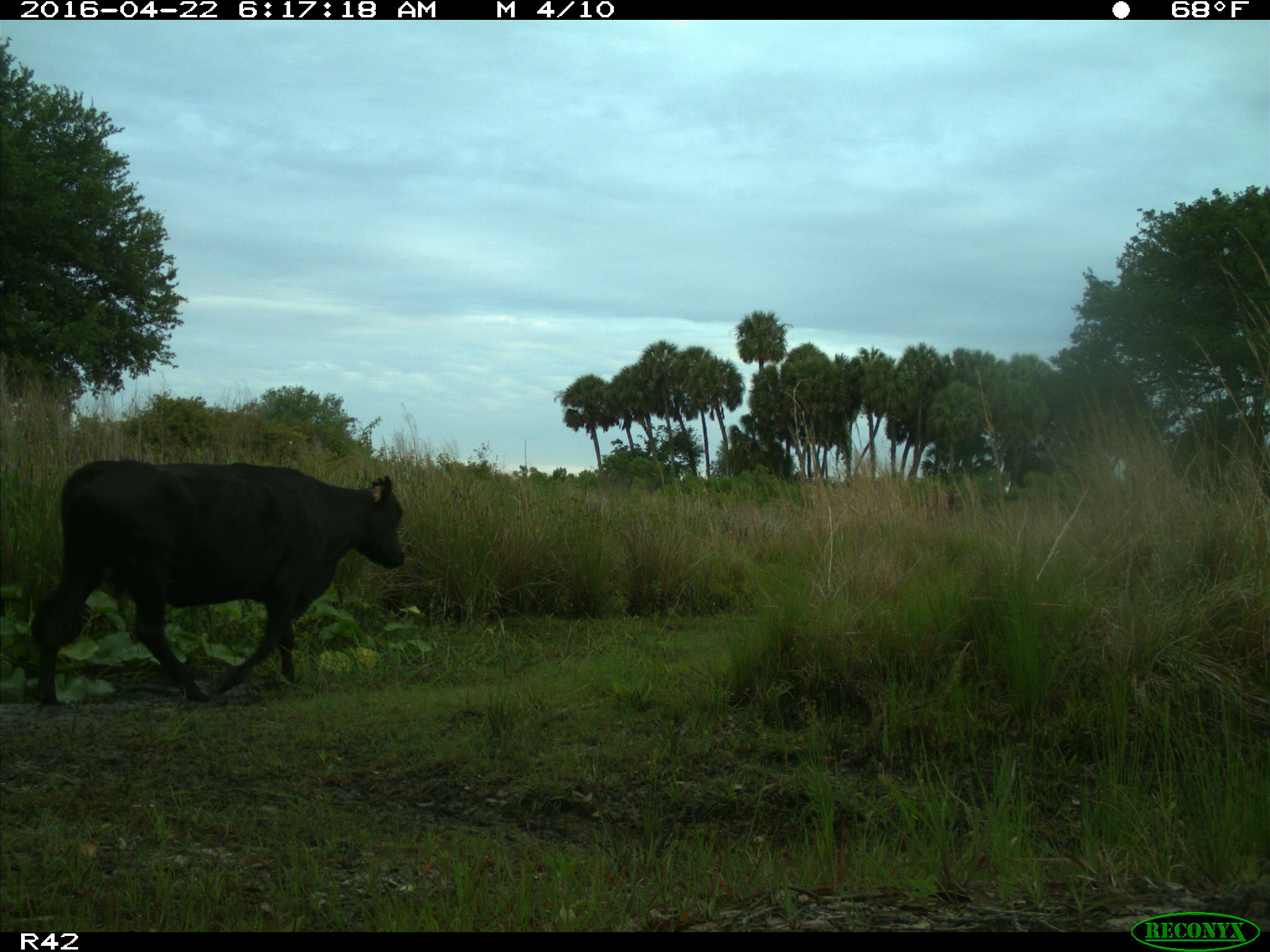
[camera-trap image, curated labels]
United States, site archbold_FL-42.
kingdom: Animalia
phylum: Chordata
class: Mammalia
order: Artiodactyla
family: Bovidae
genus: Bos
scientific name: Bos taurus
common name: domestic cow